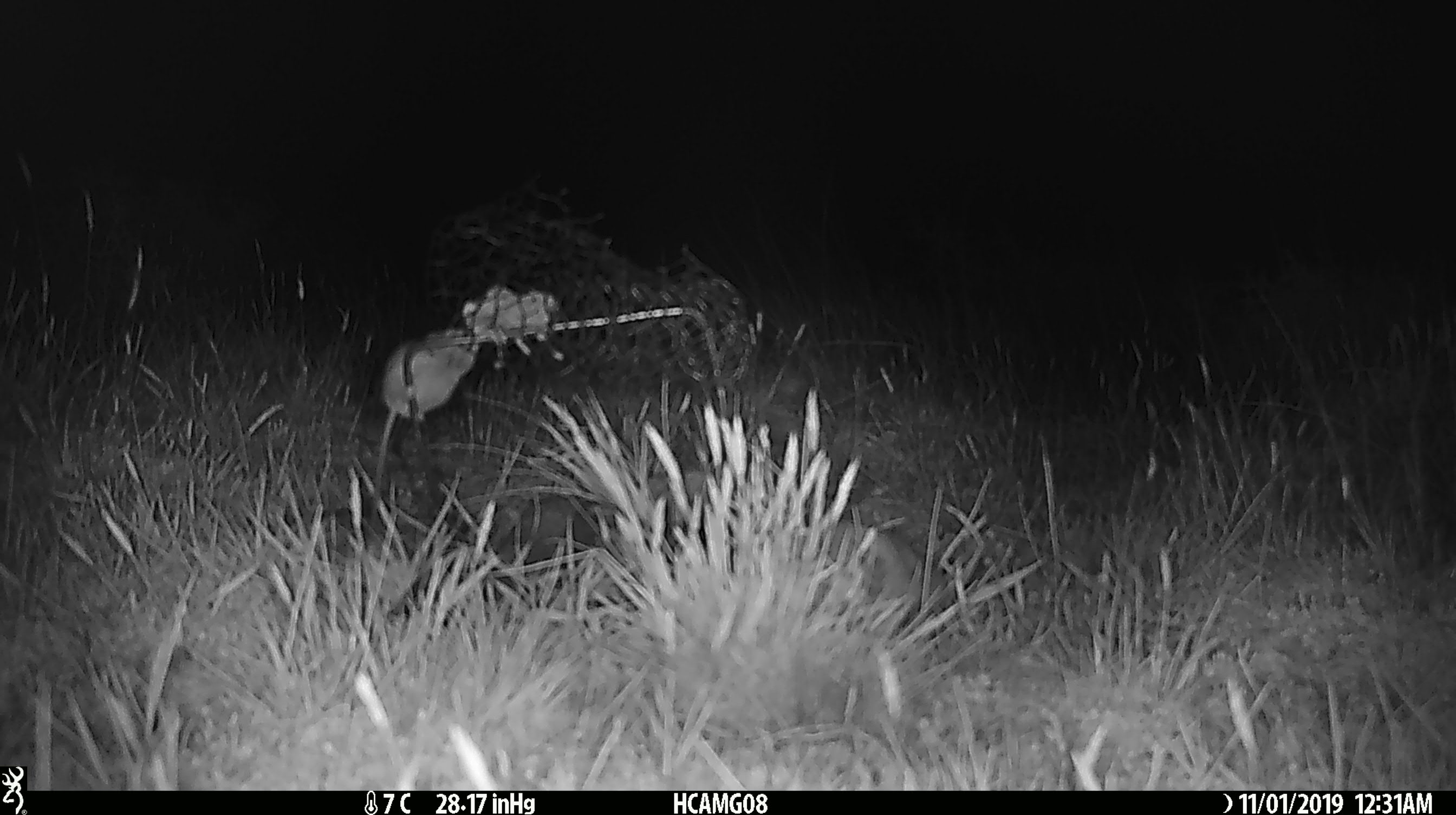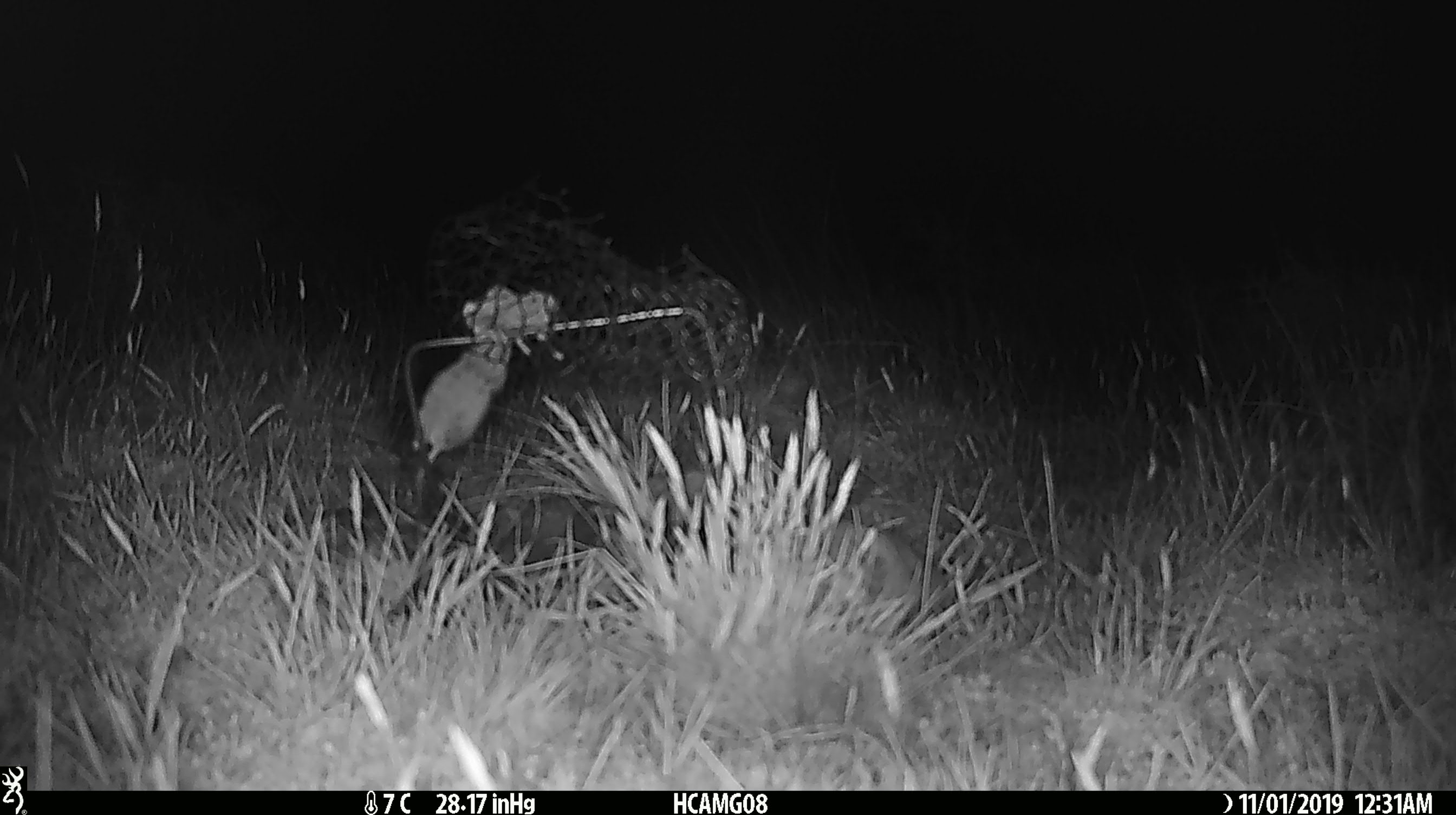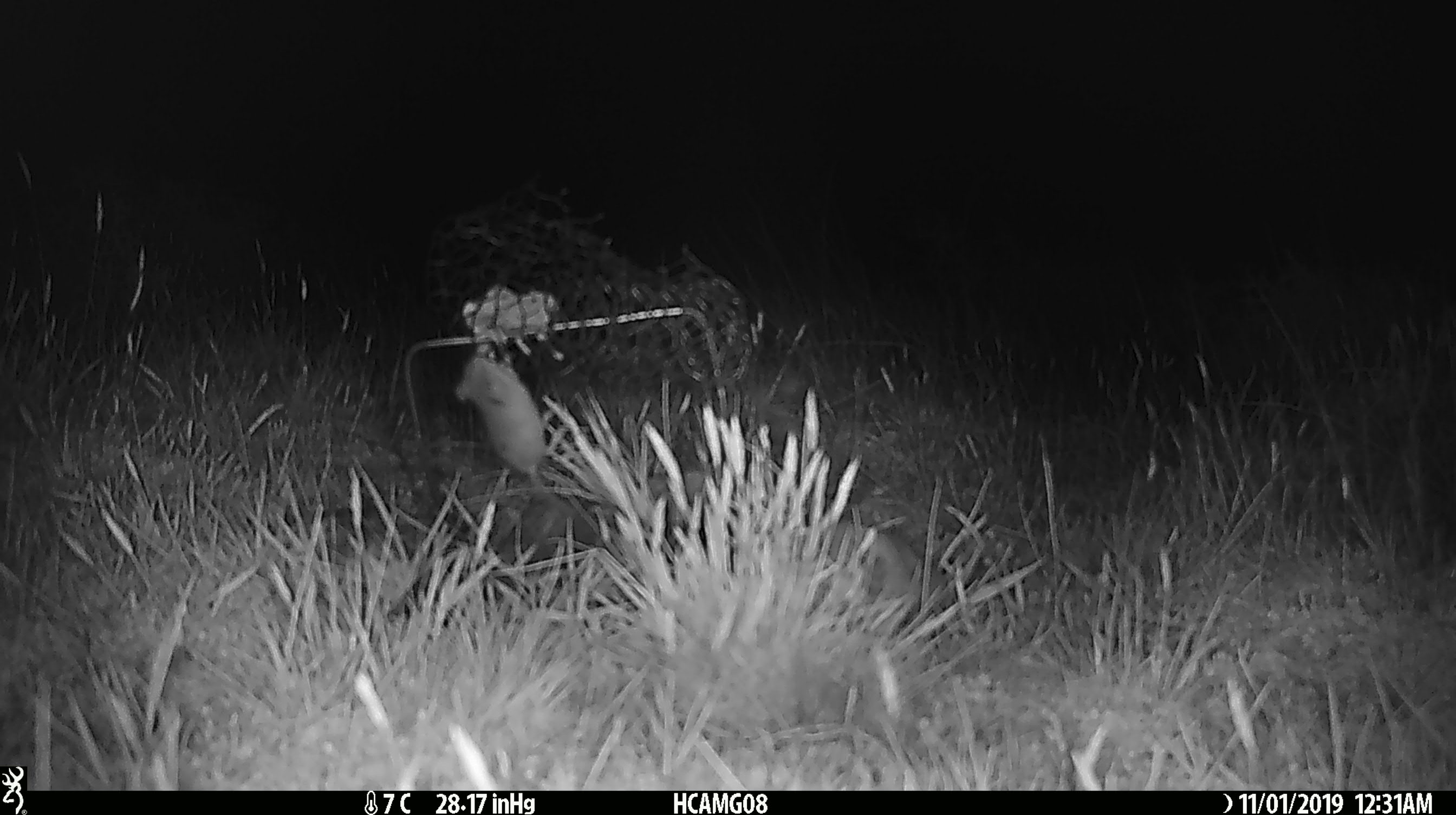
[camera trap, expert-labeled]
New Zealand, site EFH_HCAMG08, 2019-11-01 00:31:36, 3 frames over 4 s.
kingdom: Animalia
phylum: Chordata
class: Mammalia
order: Rodentia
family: Muridae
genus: Mus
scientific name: Mus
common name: mouse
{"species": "mouse (Mus)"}